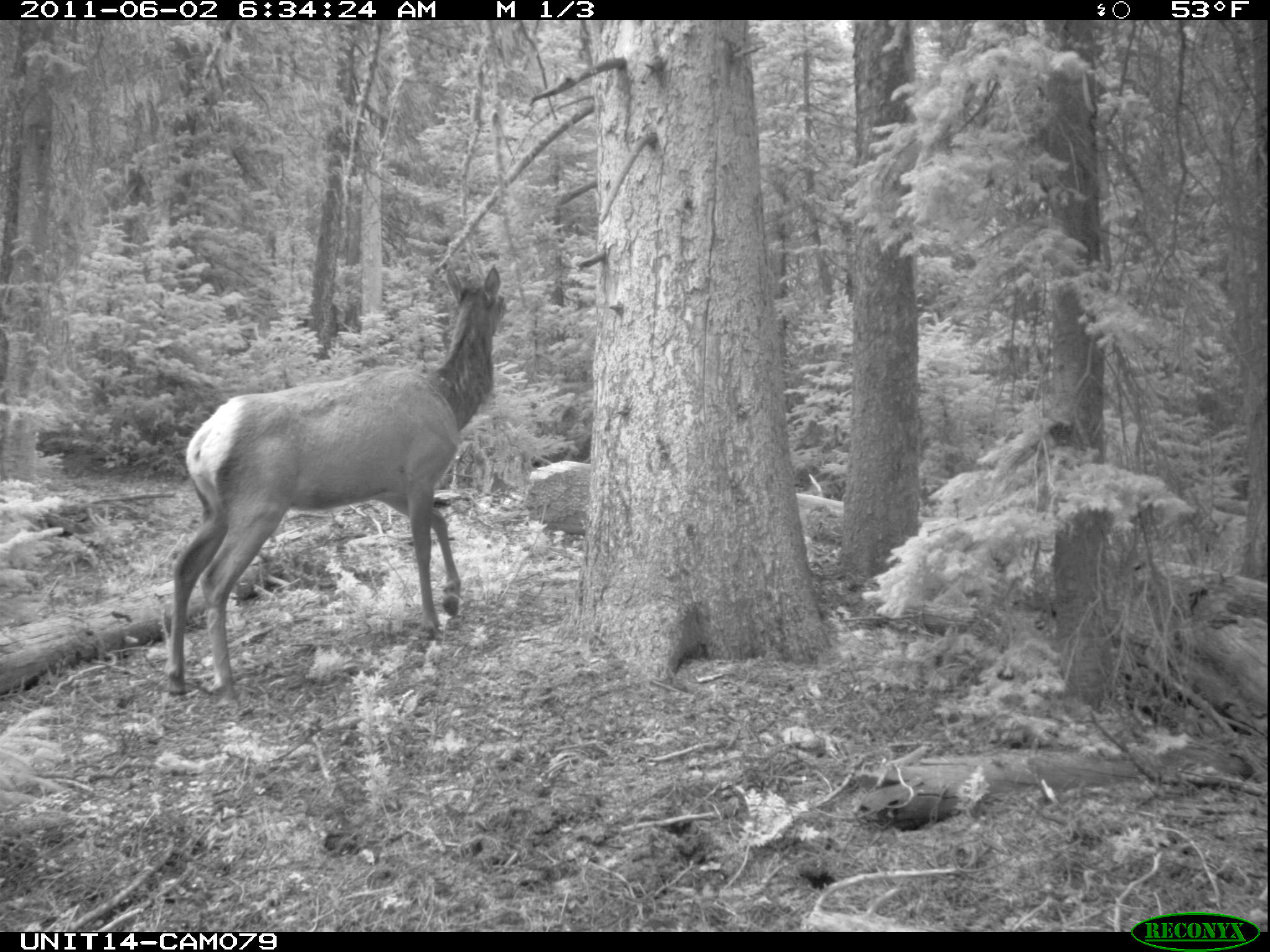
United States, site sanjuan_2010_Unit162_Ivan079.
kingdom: Animalia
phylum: Chordata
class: Mammalia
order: Artiodactyla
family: Cervidae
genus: Cervus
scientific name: Cervus elaphus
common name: red deer